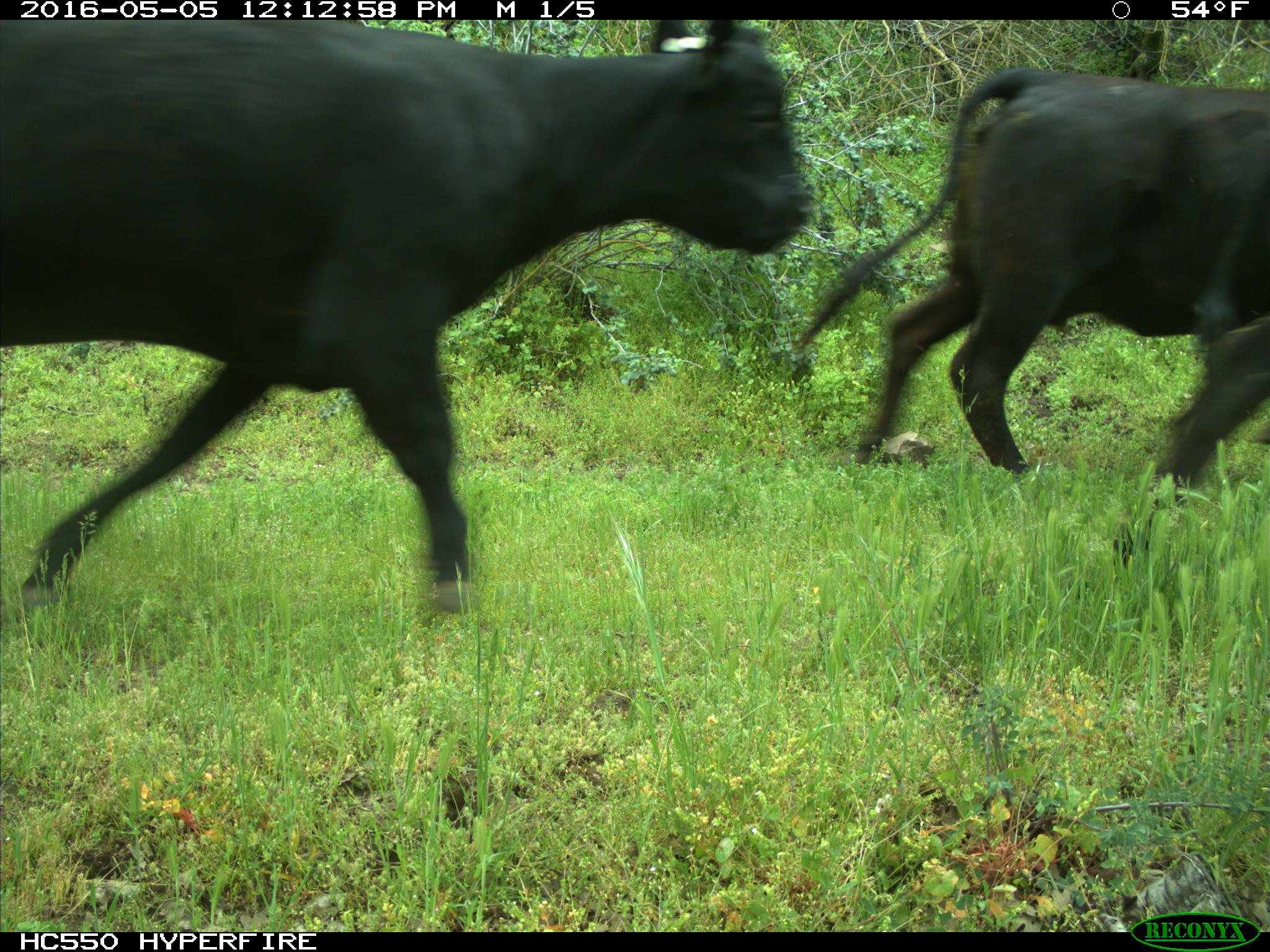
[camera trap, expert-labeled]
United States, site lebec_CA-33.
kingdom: Animalia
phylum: Chordata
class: Mammalia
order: Artiodactyla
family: Bovidae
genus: Bos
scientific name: Bos taurus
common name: domestic cow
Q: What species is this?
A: Bos taurus (domestic cow).